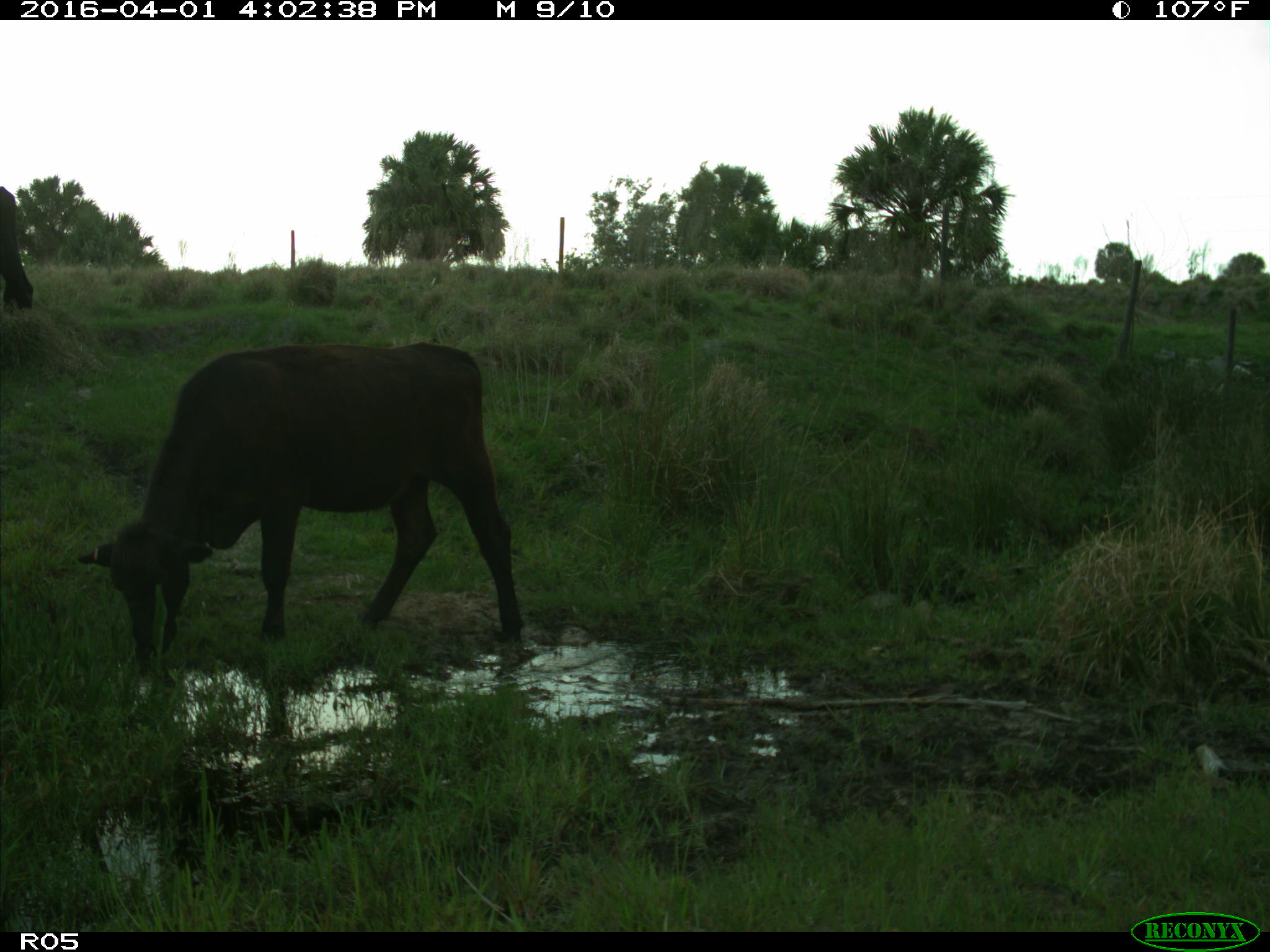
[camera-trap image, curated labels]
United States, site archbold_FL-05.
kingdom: Animalia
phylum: Chordata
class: Mammalia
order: Artiodactyla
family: Bovidae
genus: Bos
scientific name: Bos taurus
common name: domestic cow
Bos taurus (domestic cow).